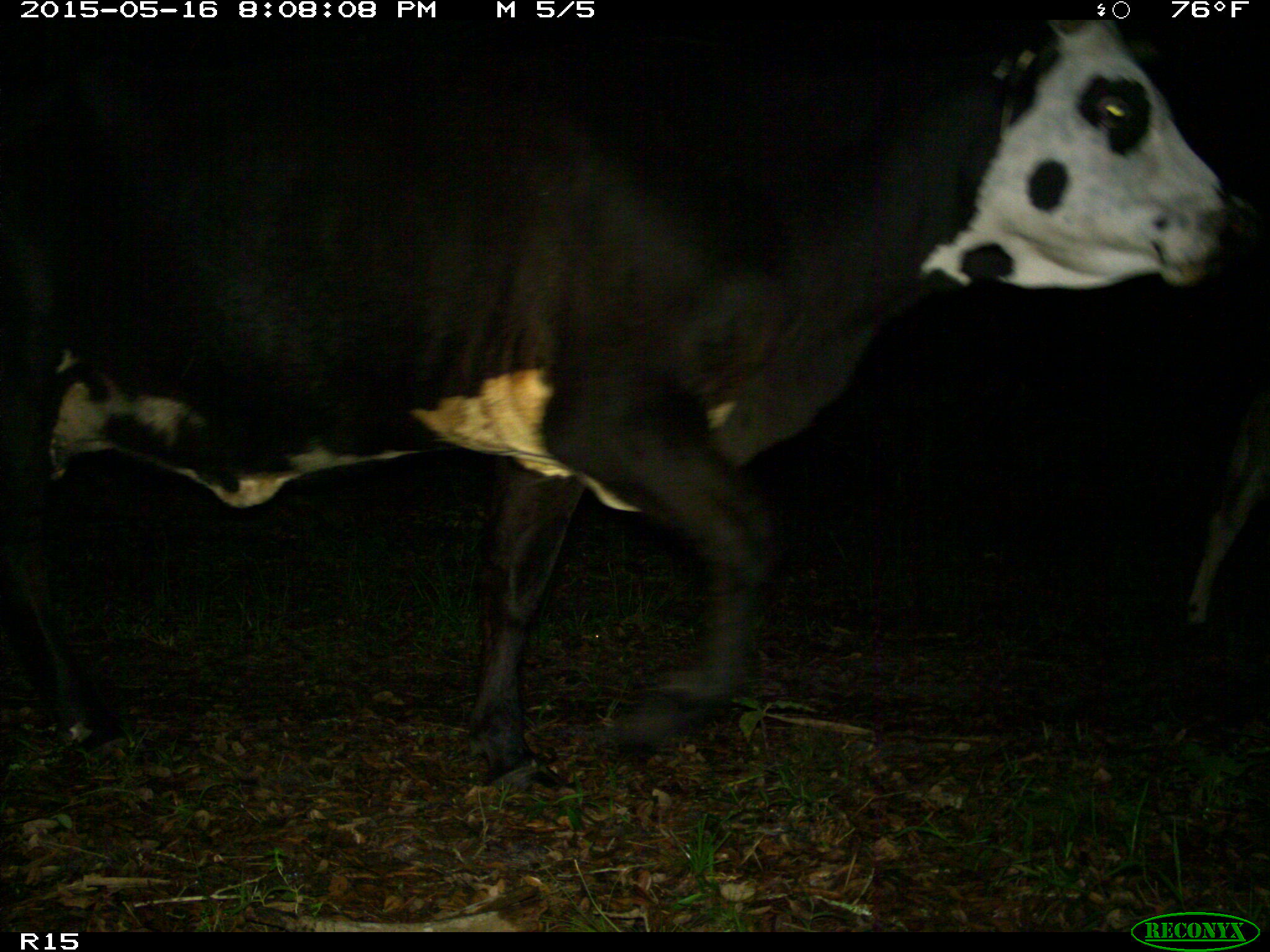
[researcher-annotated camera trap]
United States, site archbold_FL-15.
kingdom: Animalia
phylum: Chordata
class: Mammalia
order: Artiodactyla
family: Bovidae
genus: Bos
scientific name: Bos taurus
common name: domestic cow